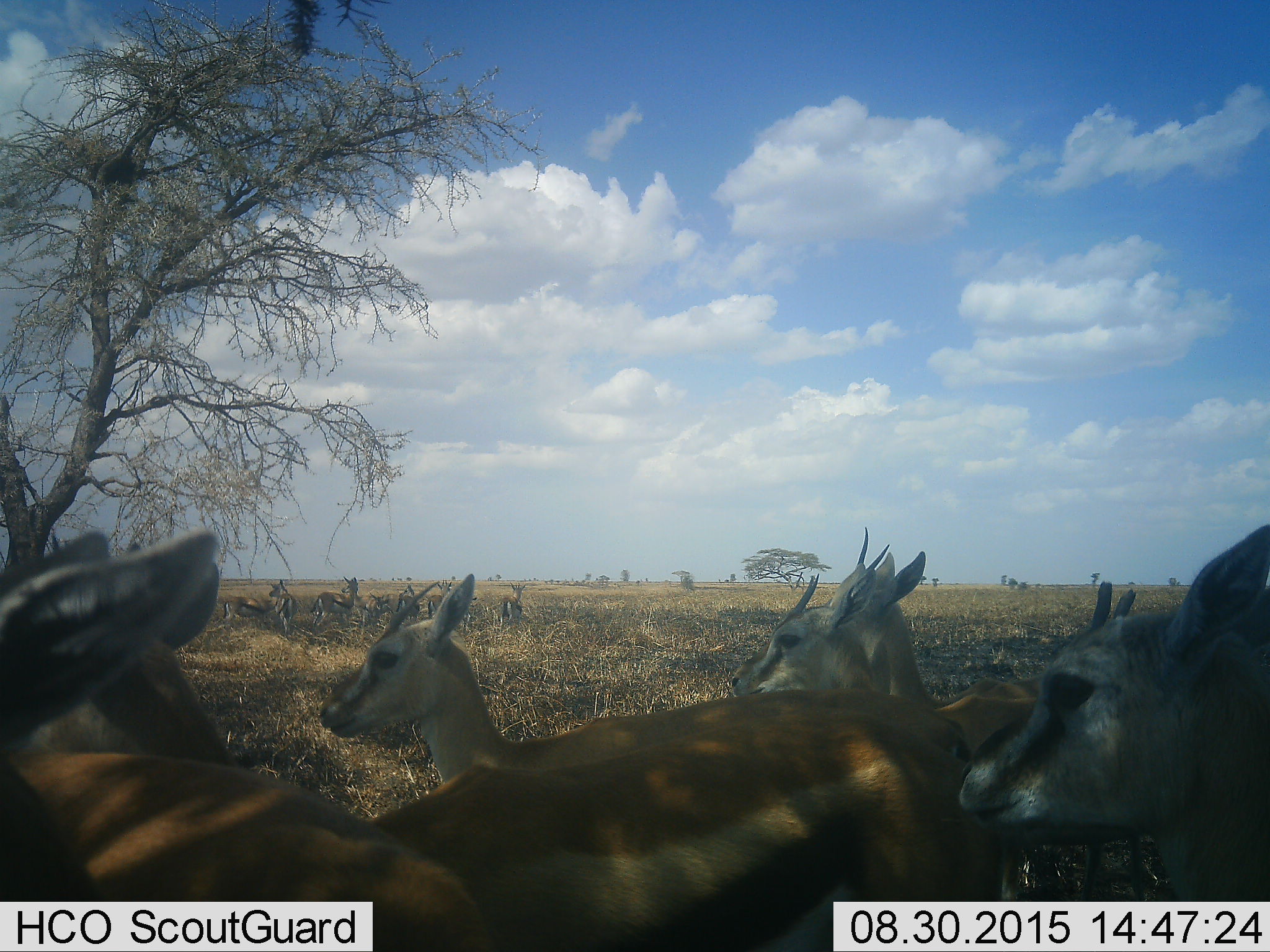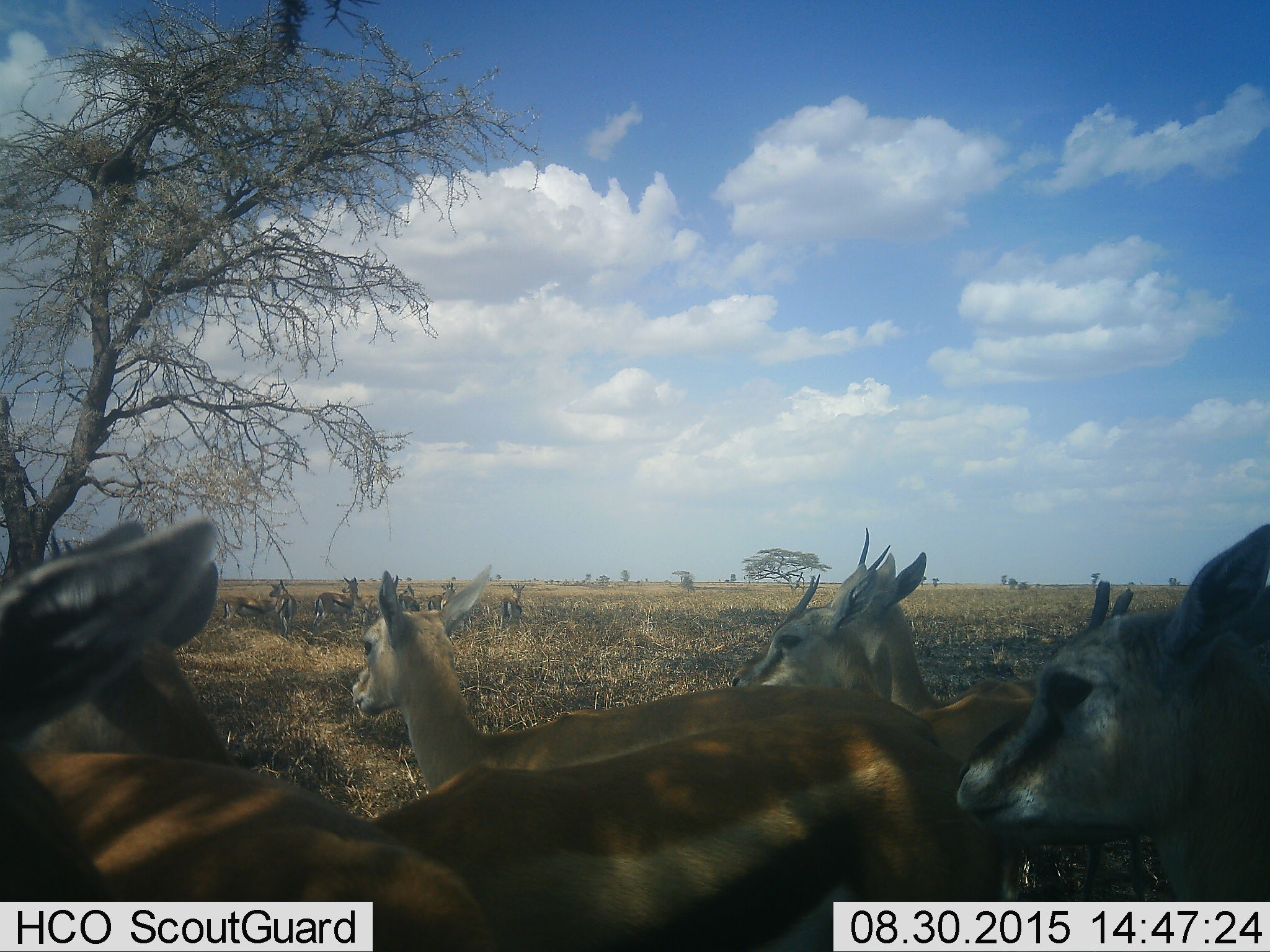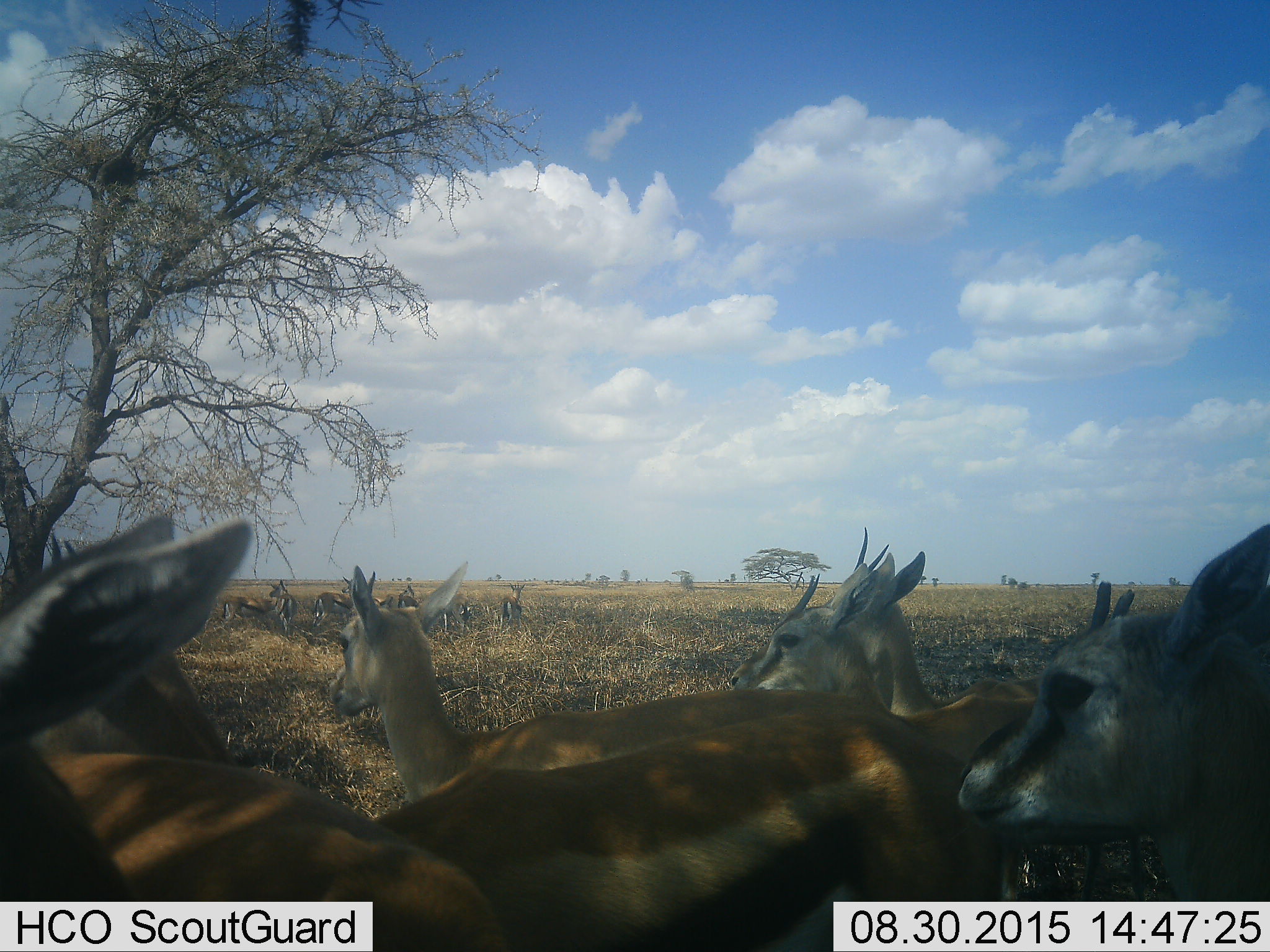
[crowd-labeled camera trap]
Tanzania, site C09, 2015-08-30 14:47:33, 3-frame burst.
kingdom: Animalia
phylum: Chordata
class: Mammalia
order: Artiodactyla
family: Bovidae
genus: Eudorcas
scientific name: Eudorcas thomsonii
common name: thomson's gazelle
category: gazellethomsons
Gazellethomsons (thomson's gazelle) (Eudorcas thomsonii), count 11-50. Behavior (volunteer vote fractions): standing 88%, resting 0%, moving 18%, interacting 6%. Young present (vote fraction): 18%. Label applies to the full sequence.